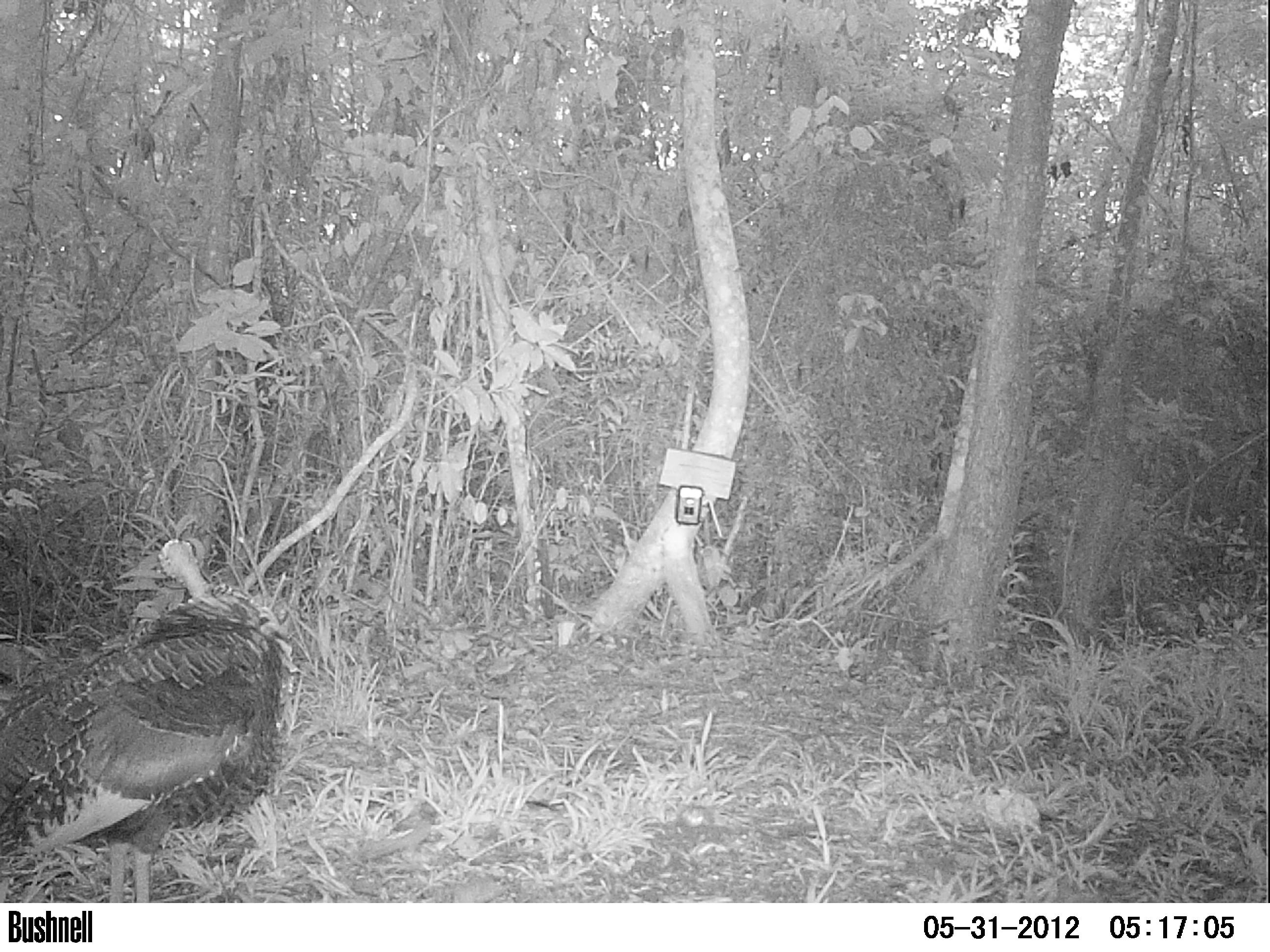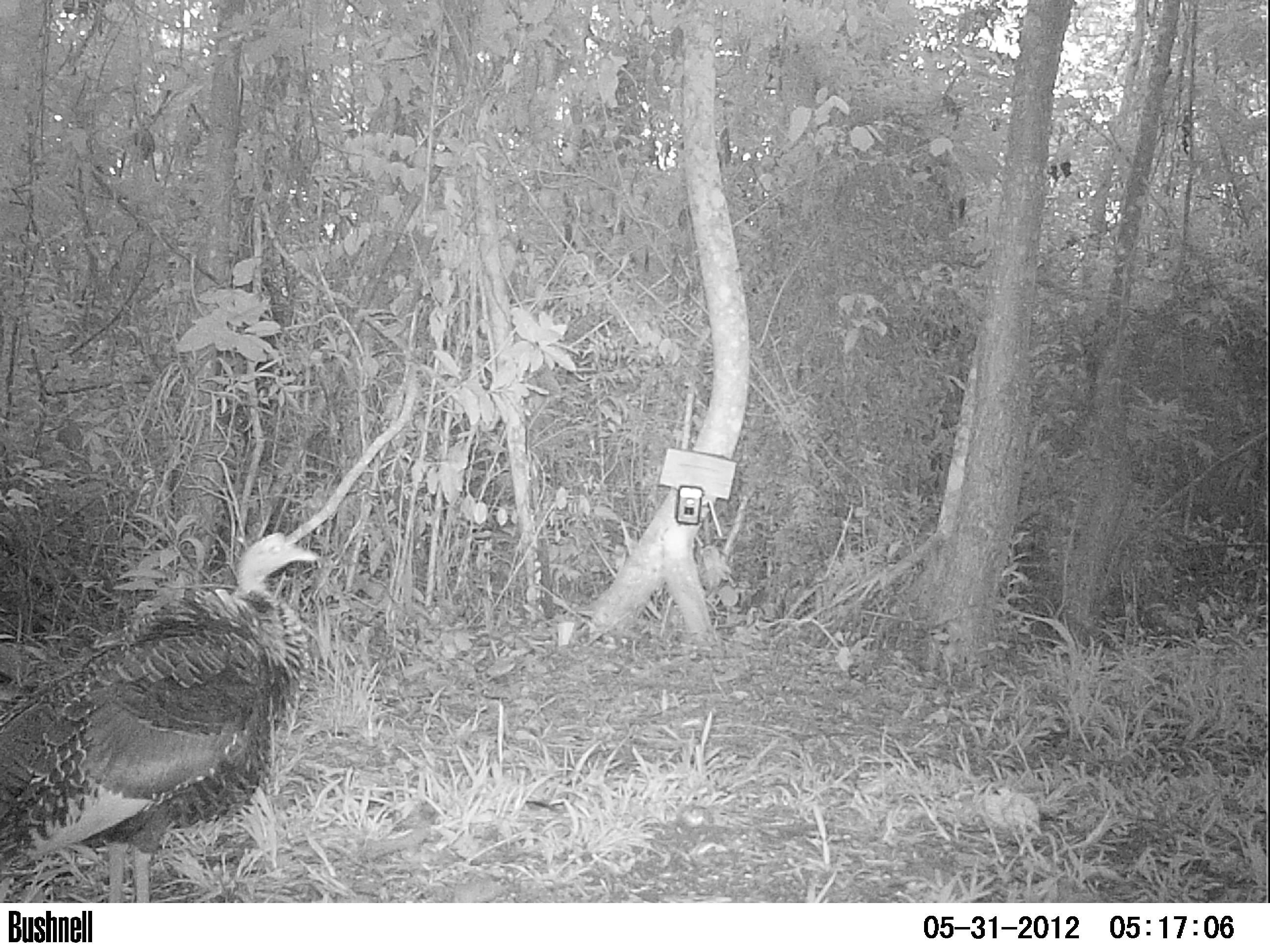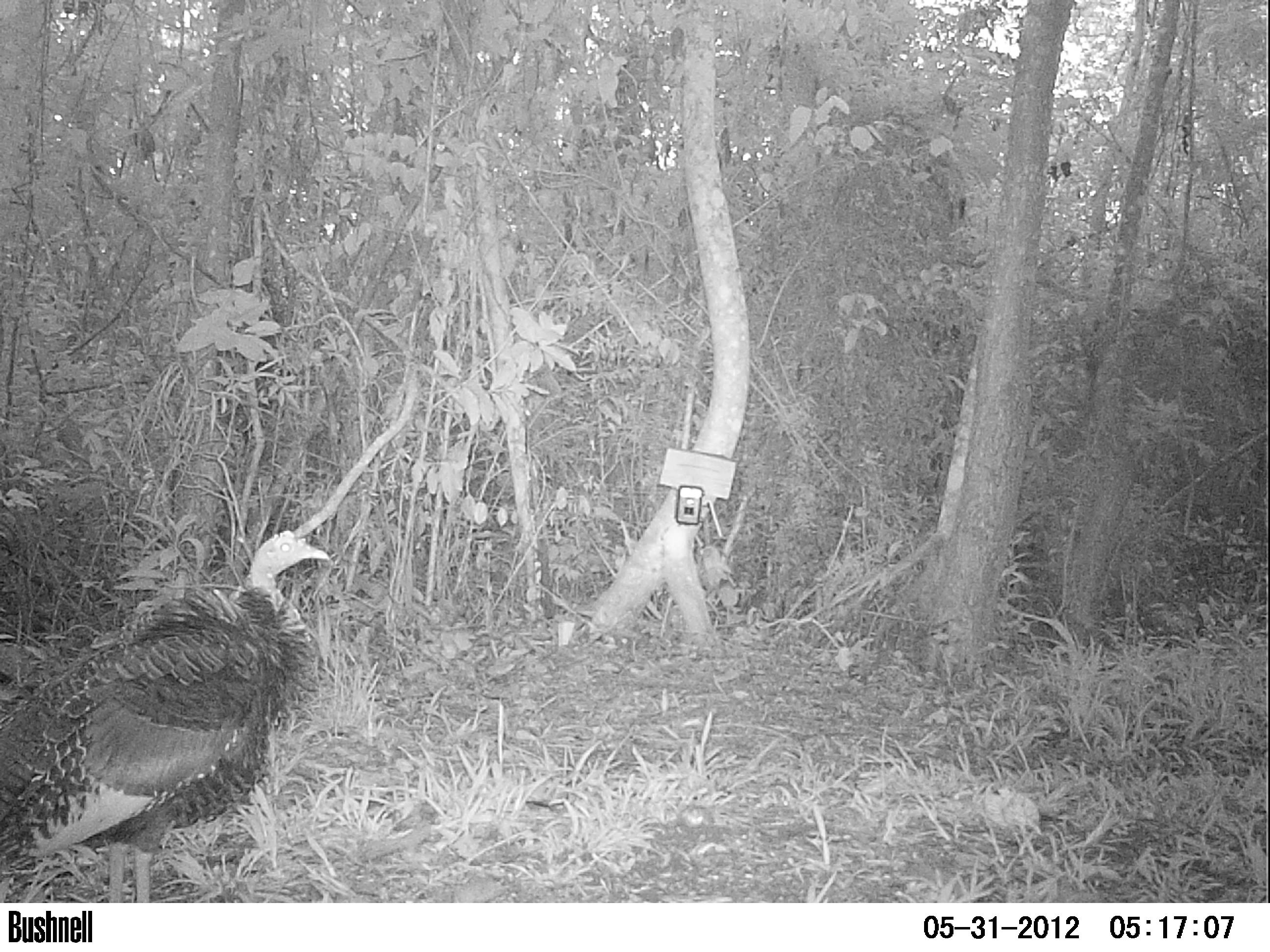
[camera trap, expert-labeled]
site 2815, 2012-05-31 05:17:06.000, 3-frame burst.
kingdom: Animalia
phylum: Chordata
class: Aves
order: Galliformes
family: Phasianidae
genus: Meleagris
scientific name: Meleagris ocellata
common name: ocellated turkey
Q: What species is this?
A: Meleagris ocellata (ocellated turkey).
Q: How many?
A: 1.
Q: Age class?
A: Adult.